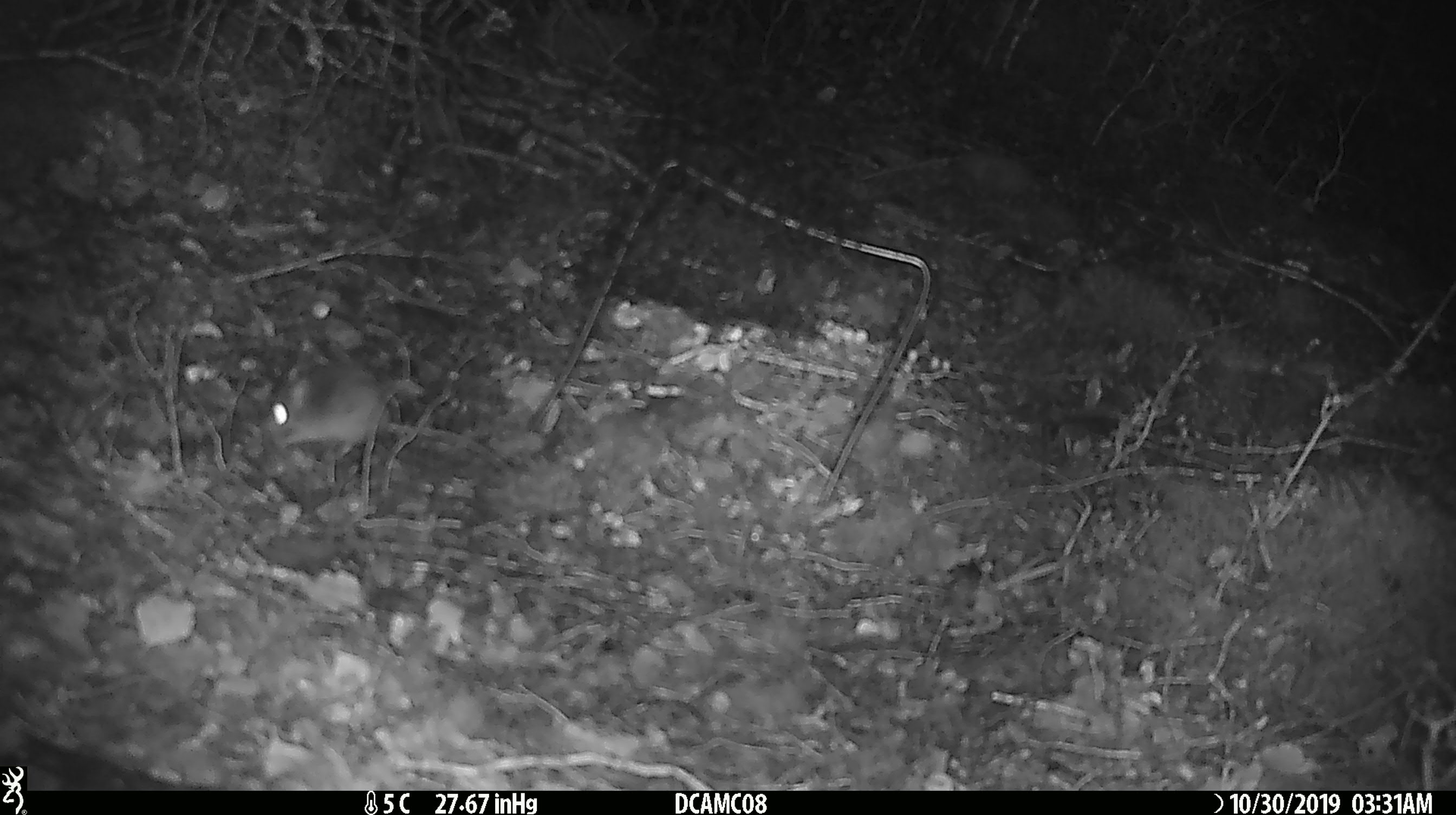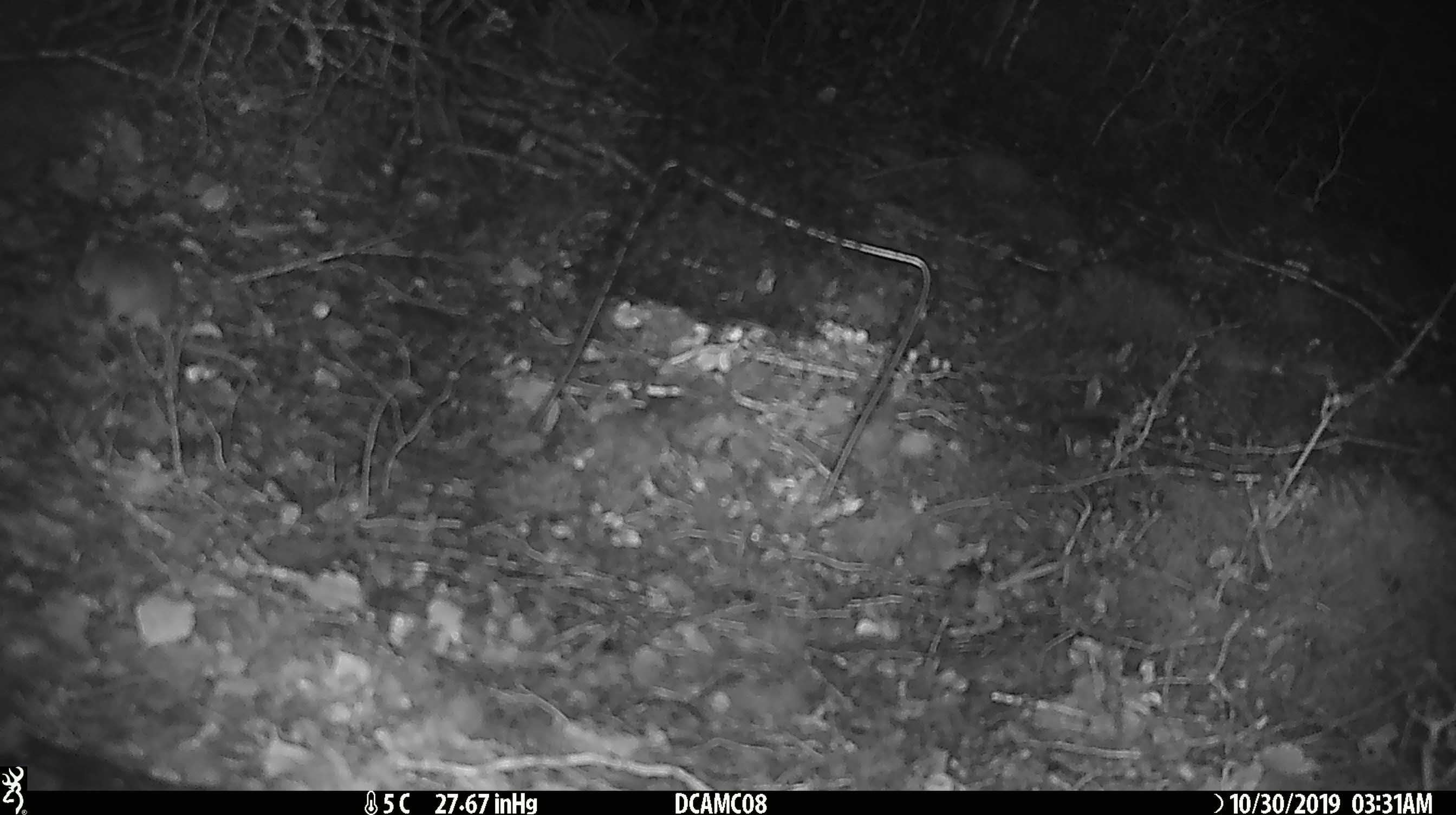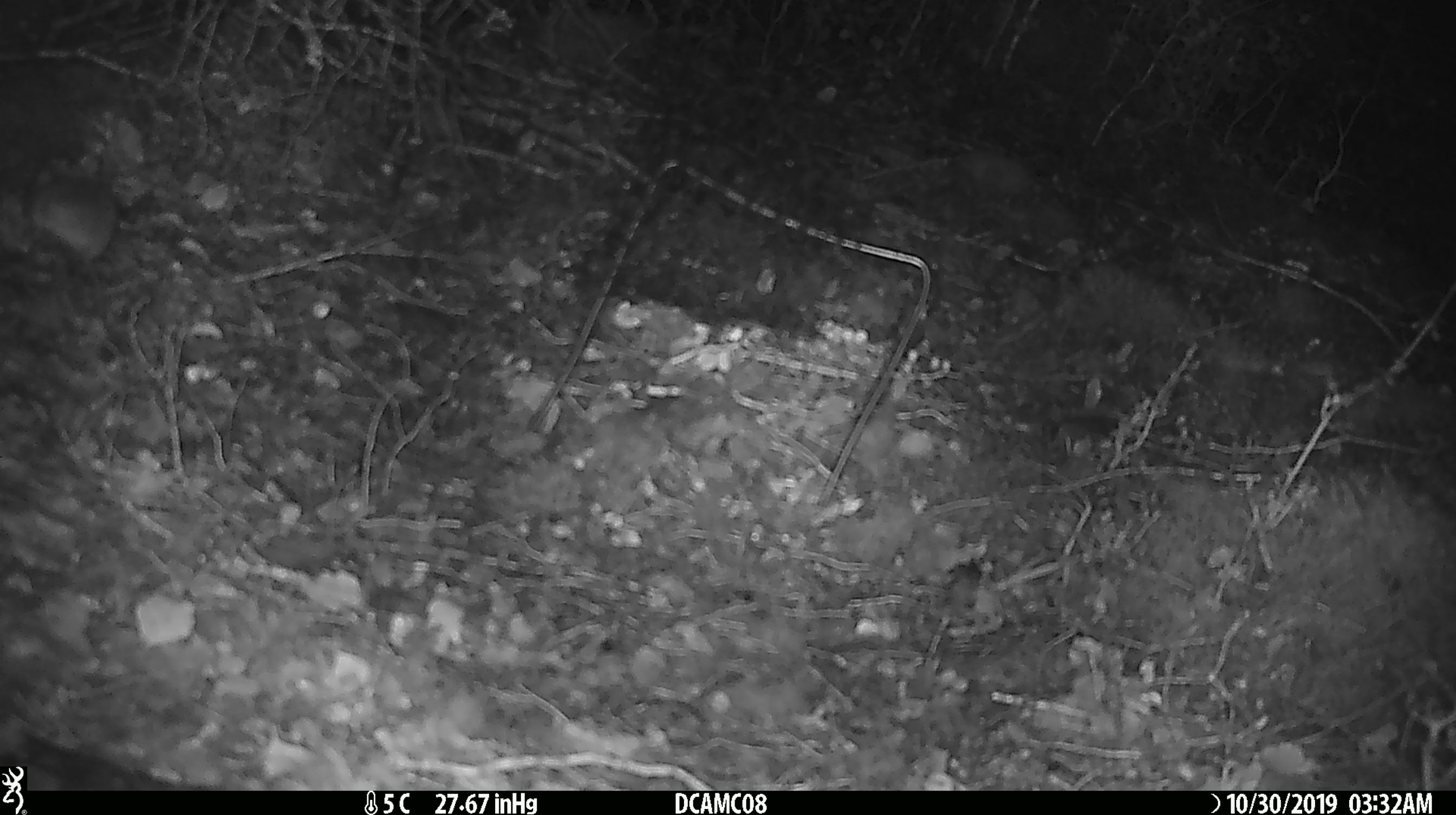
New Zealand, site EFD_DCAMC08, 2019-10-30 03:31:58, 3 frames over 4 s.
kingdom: Animalia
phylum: Chordata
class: Mammalia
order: Rodentia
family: Muridae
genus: Mus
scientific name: Mus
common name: mouse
Mouse (Mus).